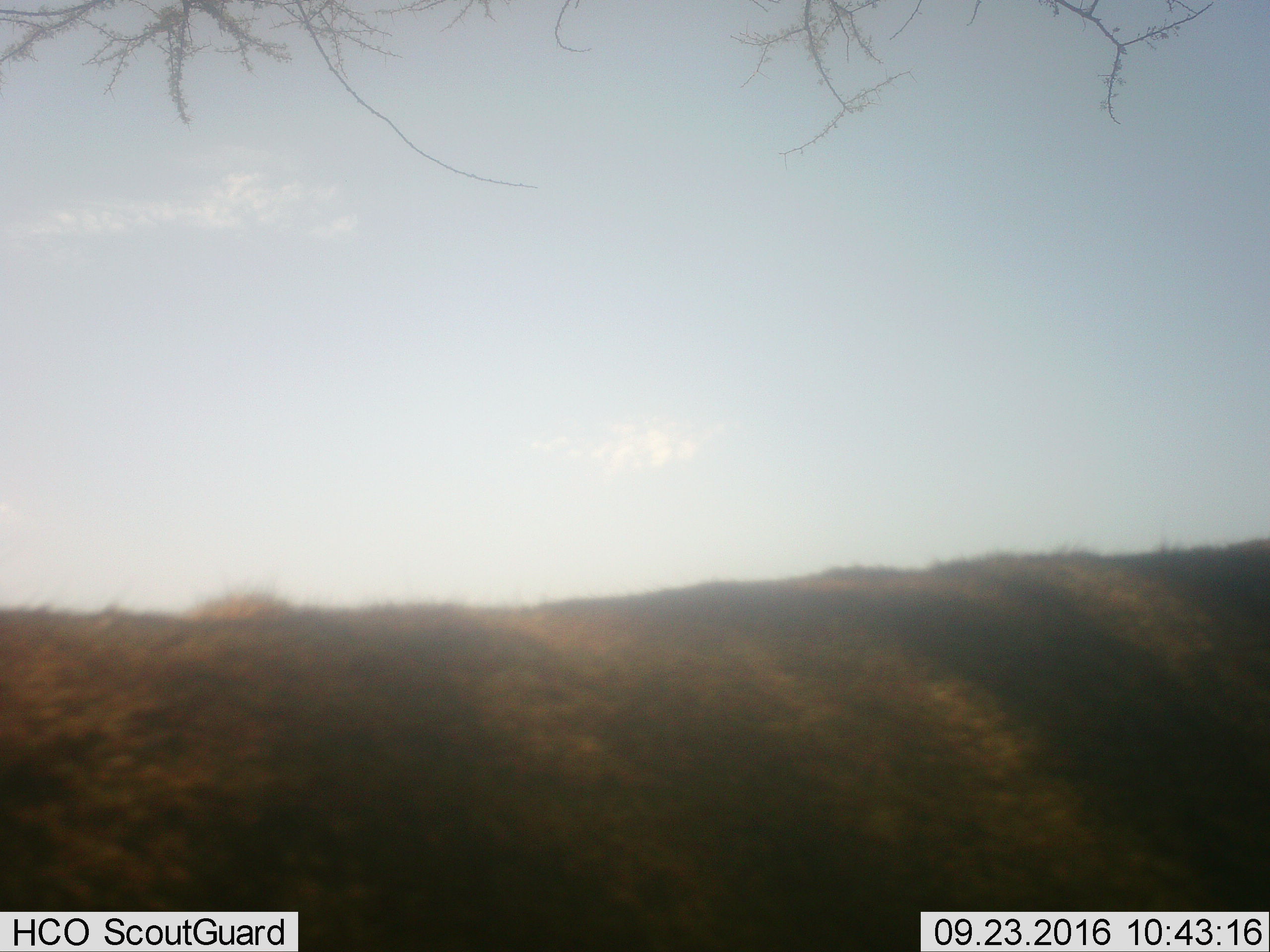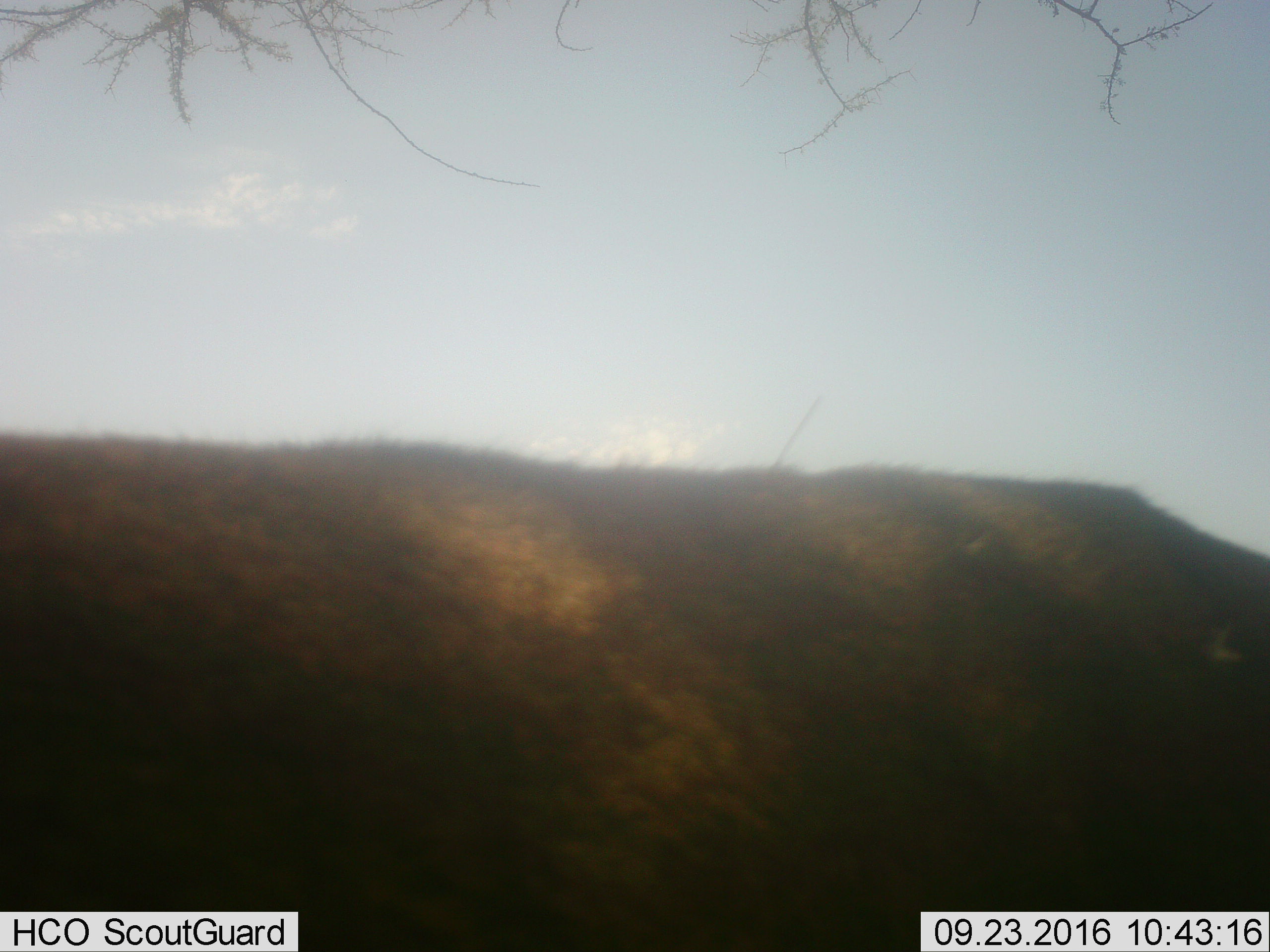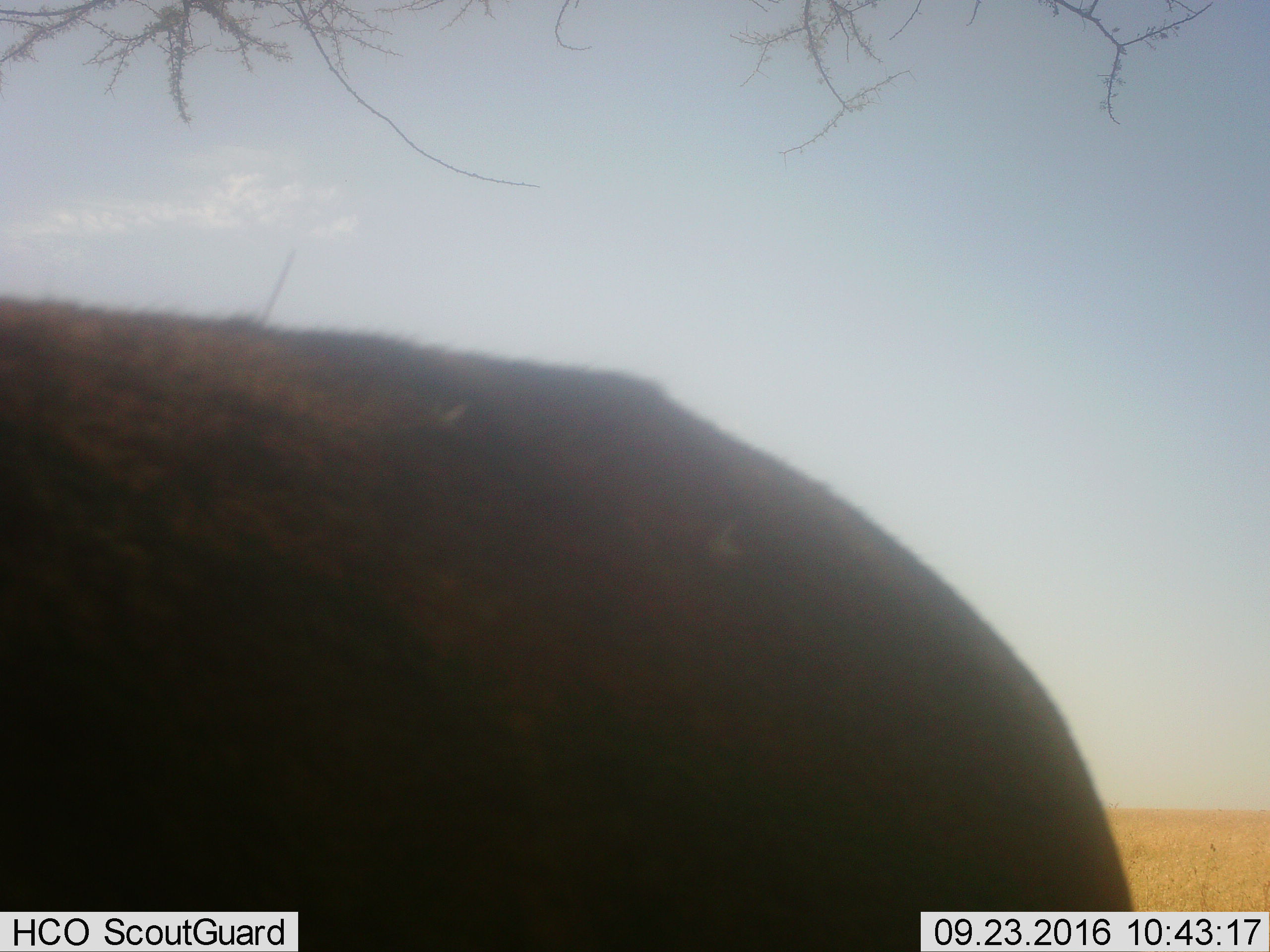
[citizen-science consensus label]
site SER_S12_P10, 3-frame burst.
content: unidentified animal